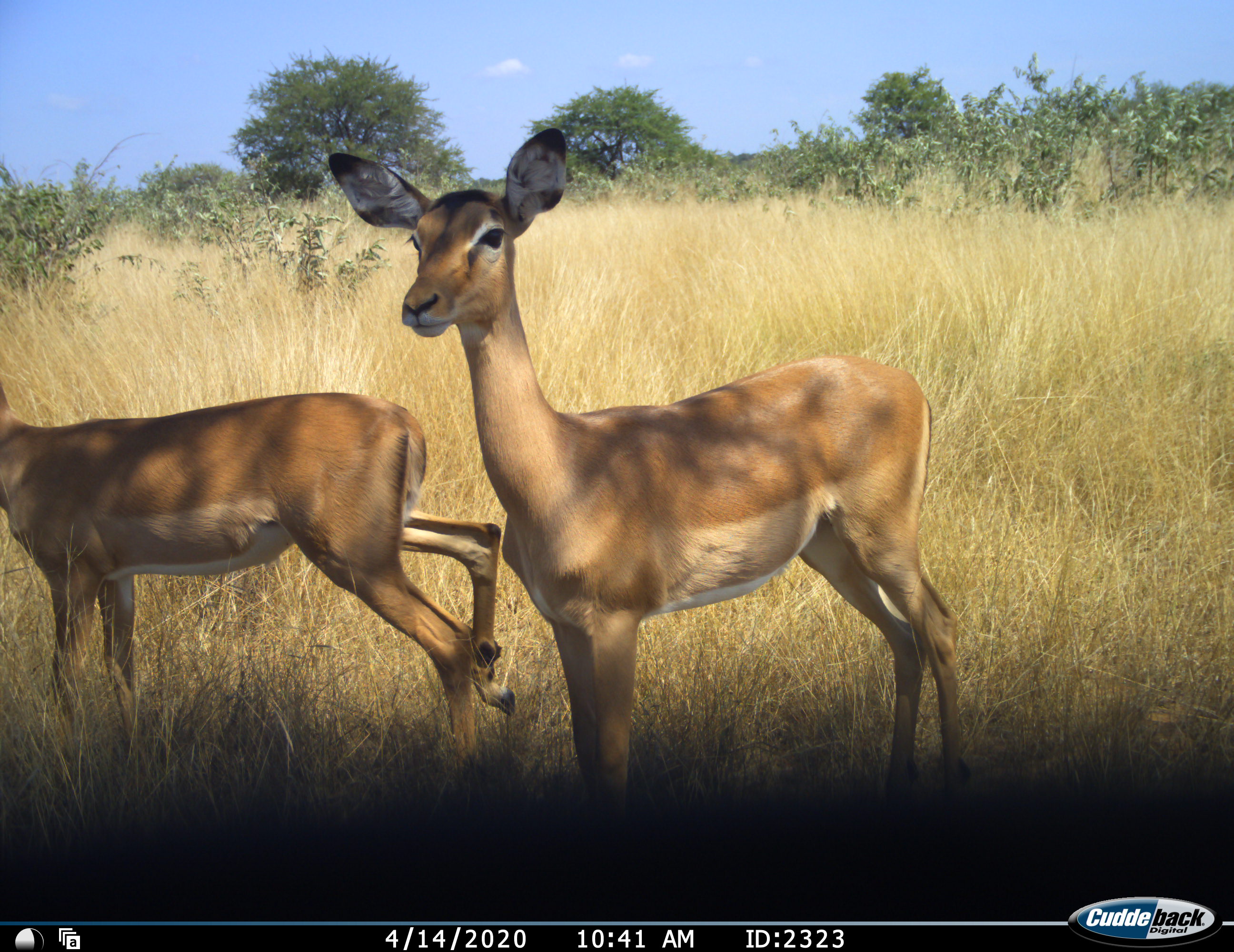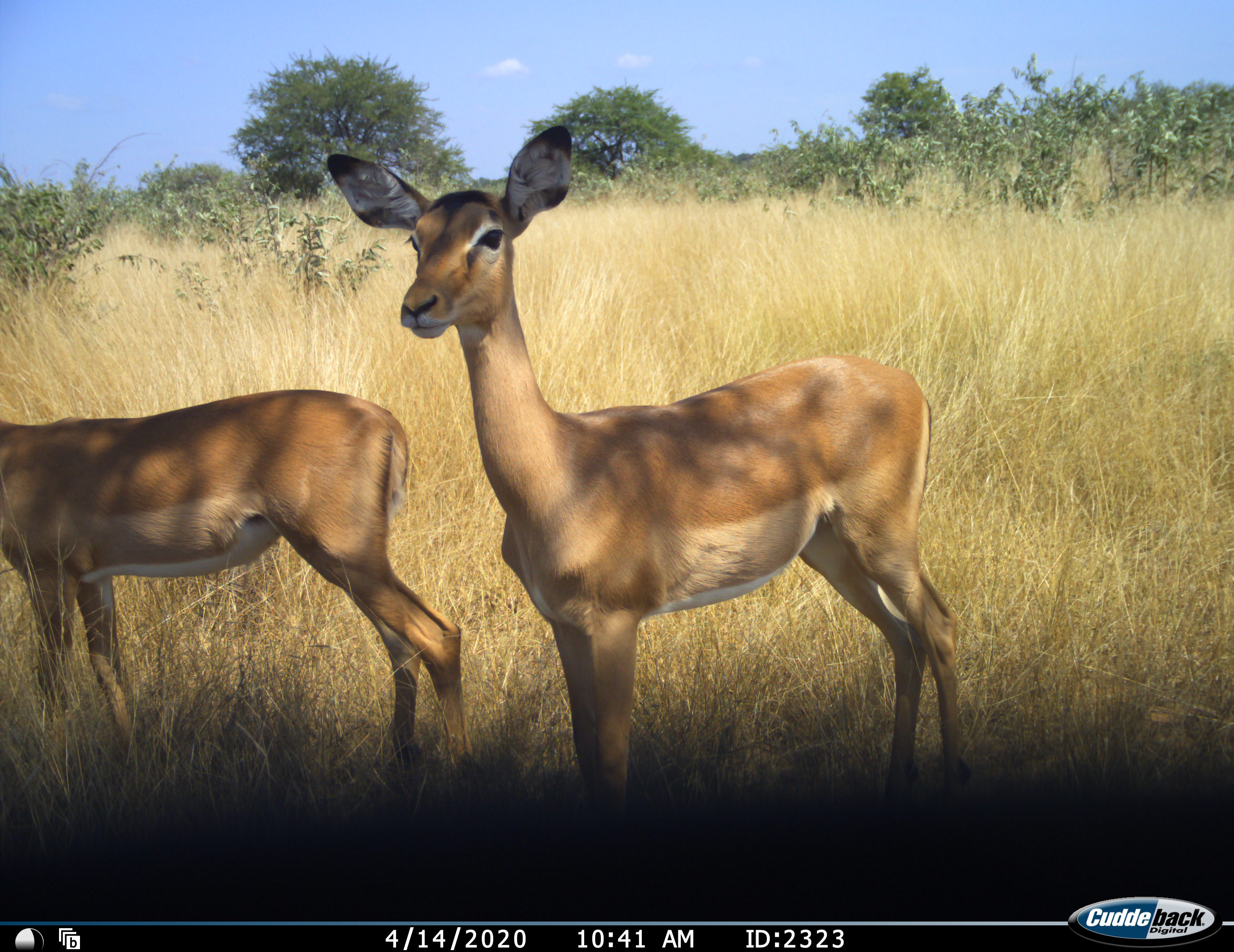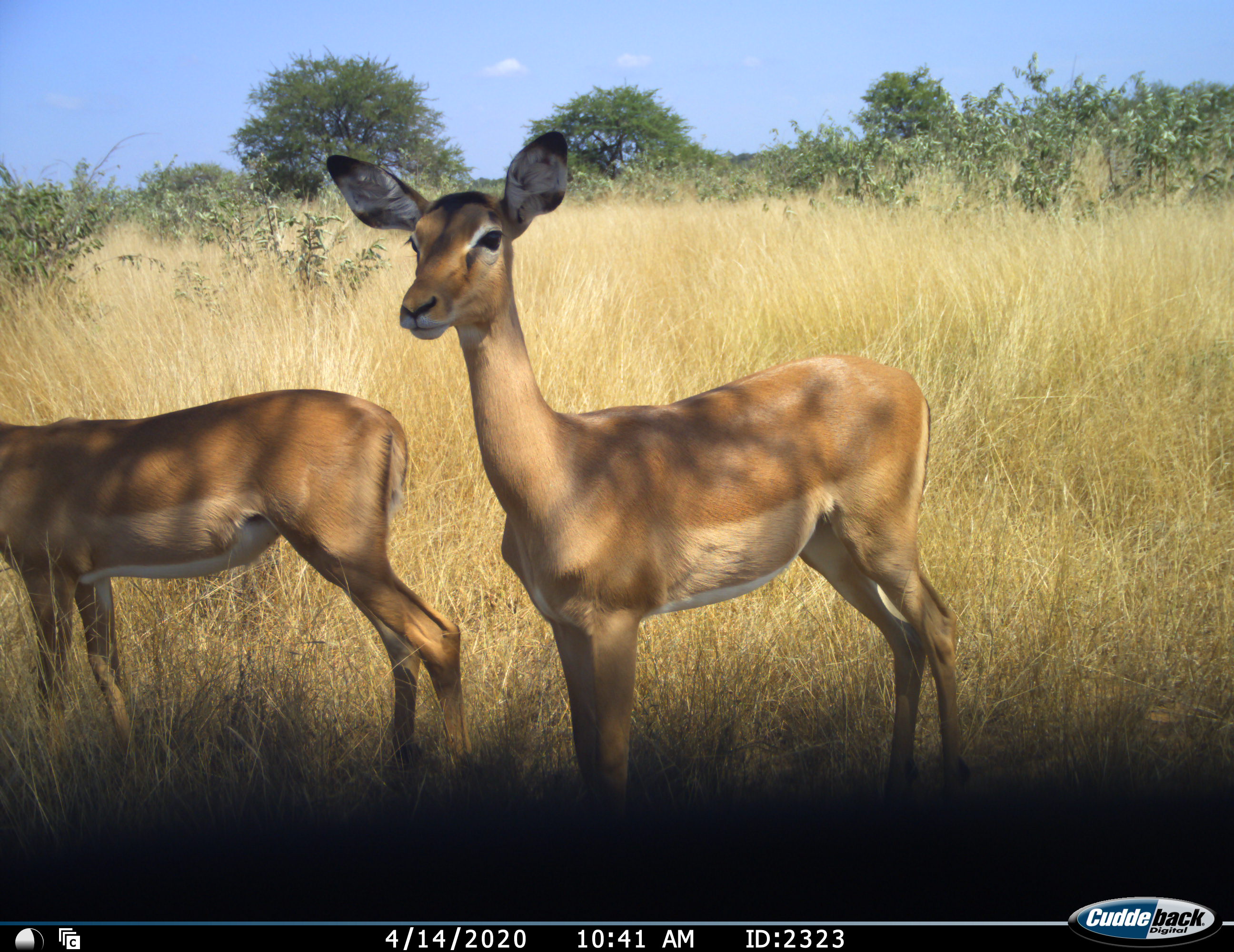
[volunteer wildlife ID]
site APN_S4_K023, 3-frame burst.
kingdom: Animalia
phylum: Chordata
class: Mammalia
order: Artiodactyla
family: Bovidae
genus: Aepyceros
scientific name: Aepyceros melampus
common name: impala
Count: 2.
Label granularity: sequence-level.